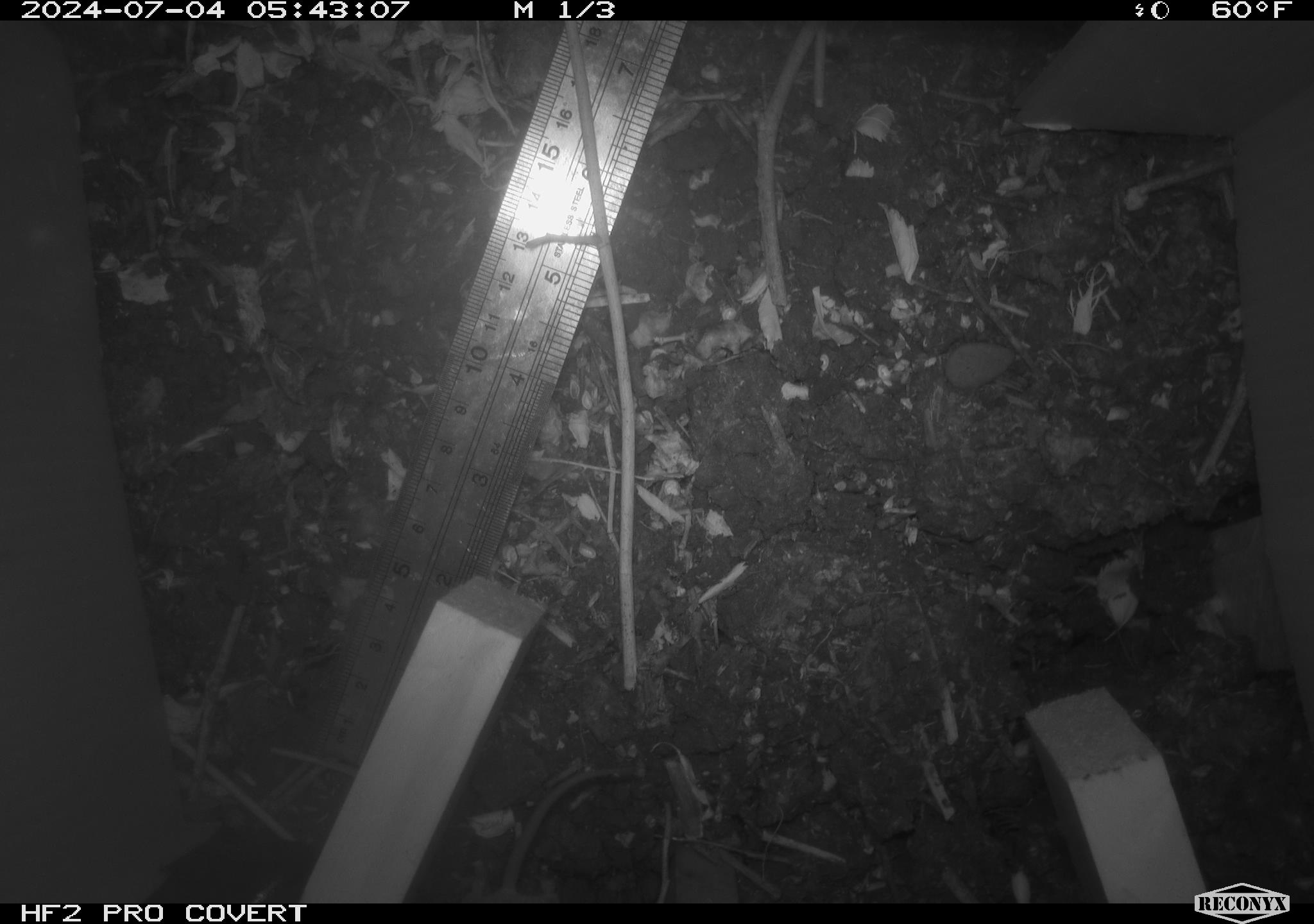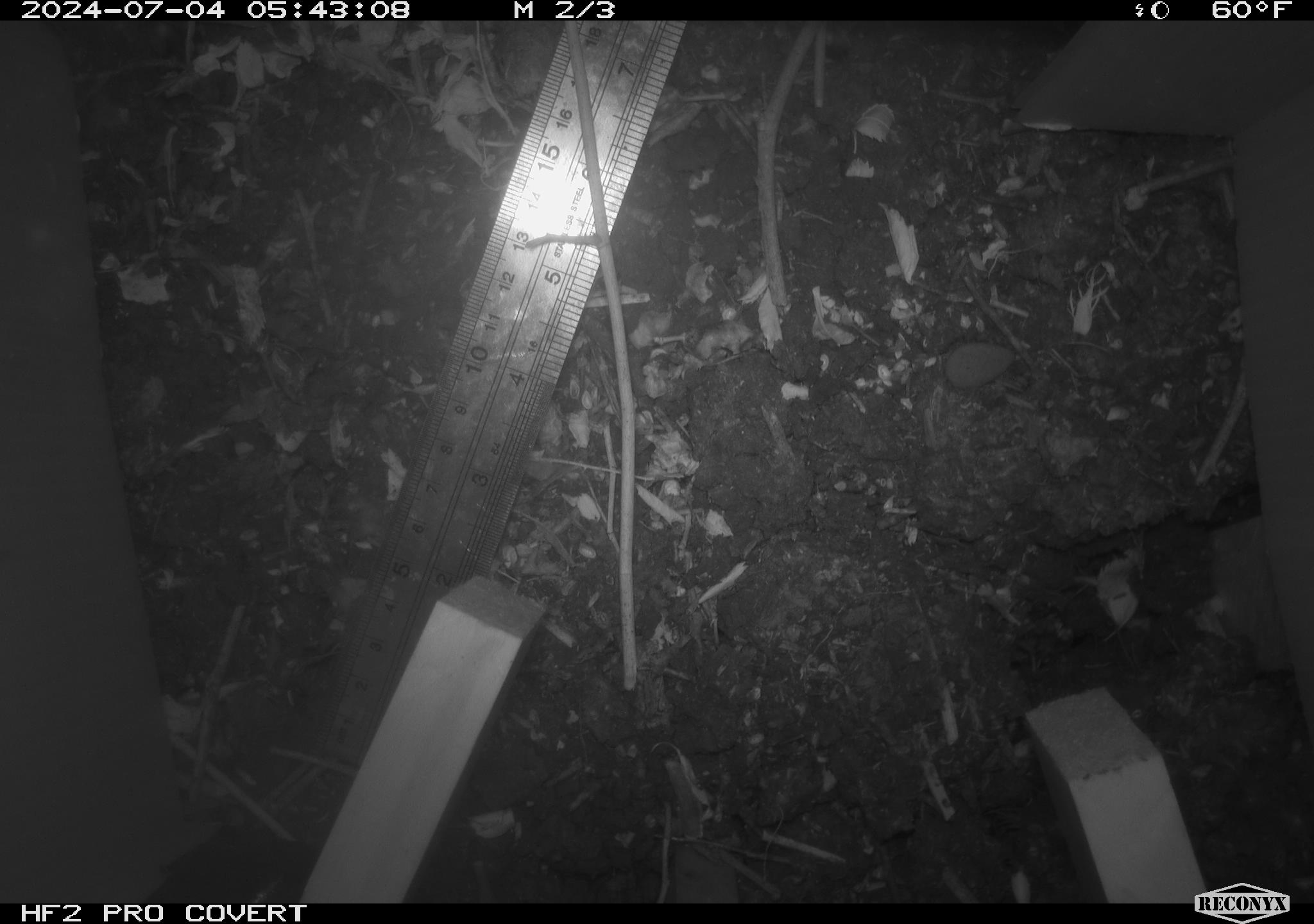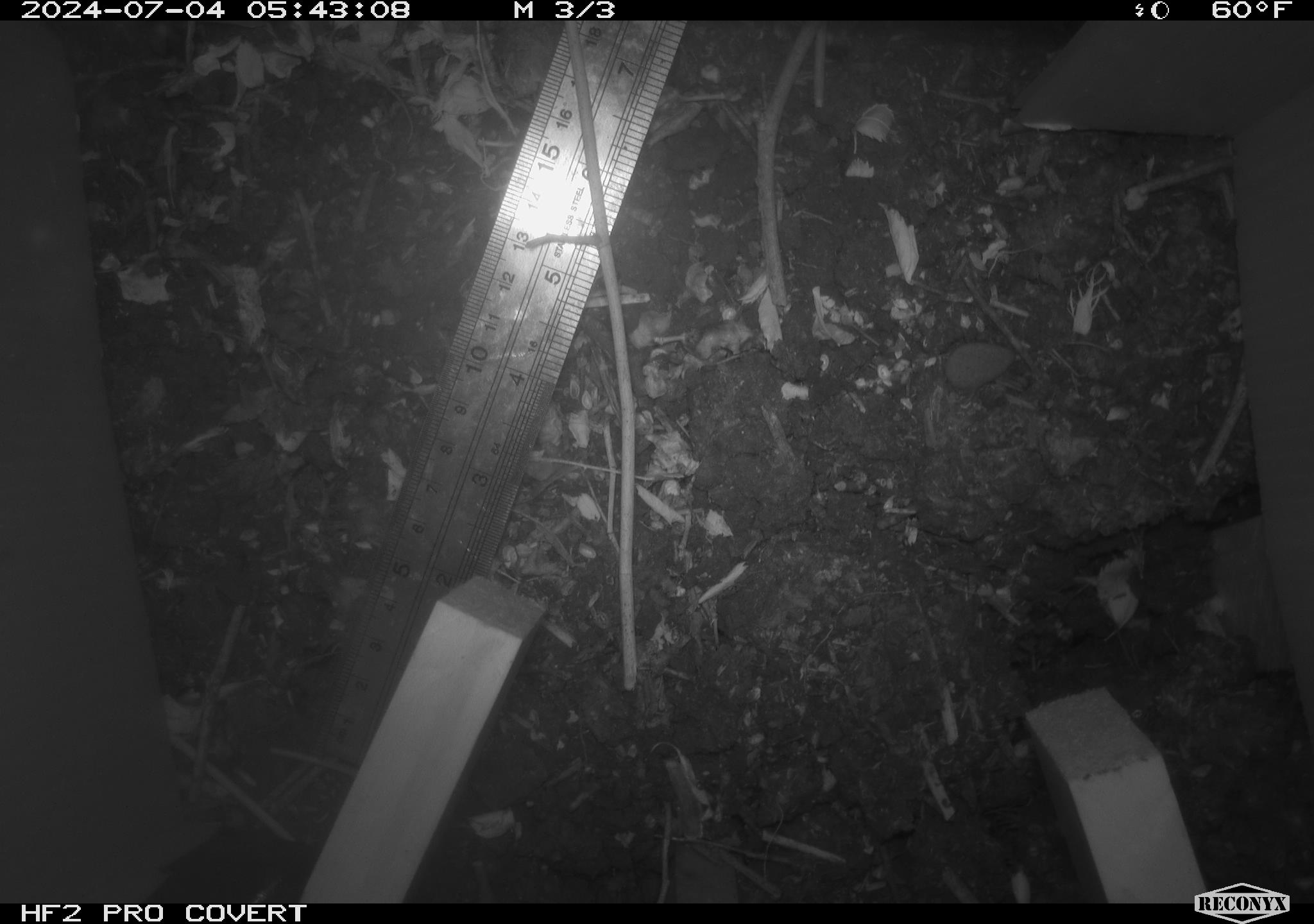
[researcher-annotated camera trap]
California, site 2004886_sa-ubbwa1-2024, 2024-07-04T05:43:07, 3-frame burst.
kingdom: Animalia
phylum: Chordata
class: Mammalia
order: Rodentia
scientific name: Rodentia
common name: mouse species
Mouse species (Rodentia).